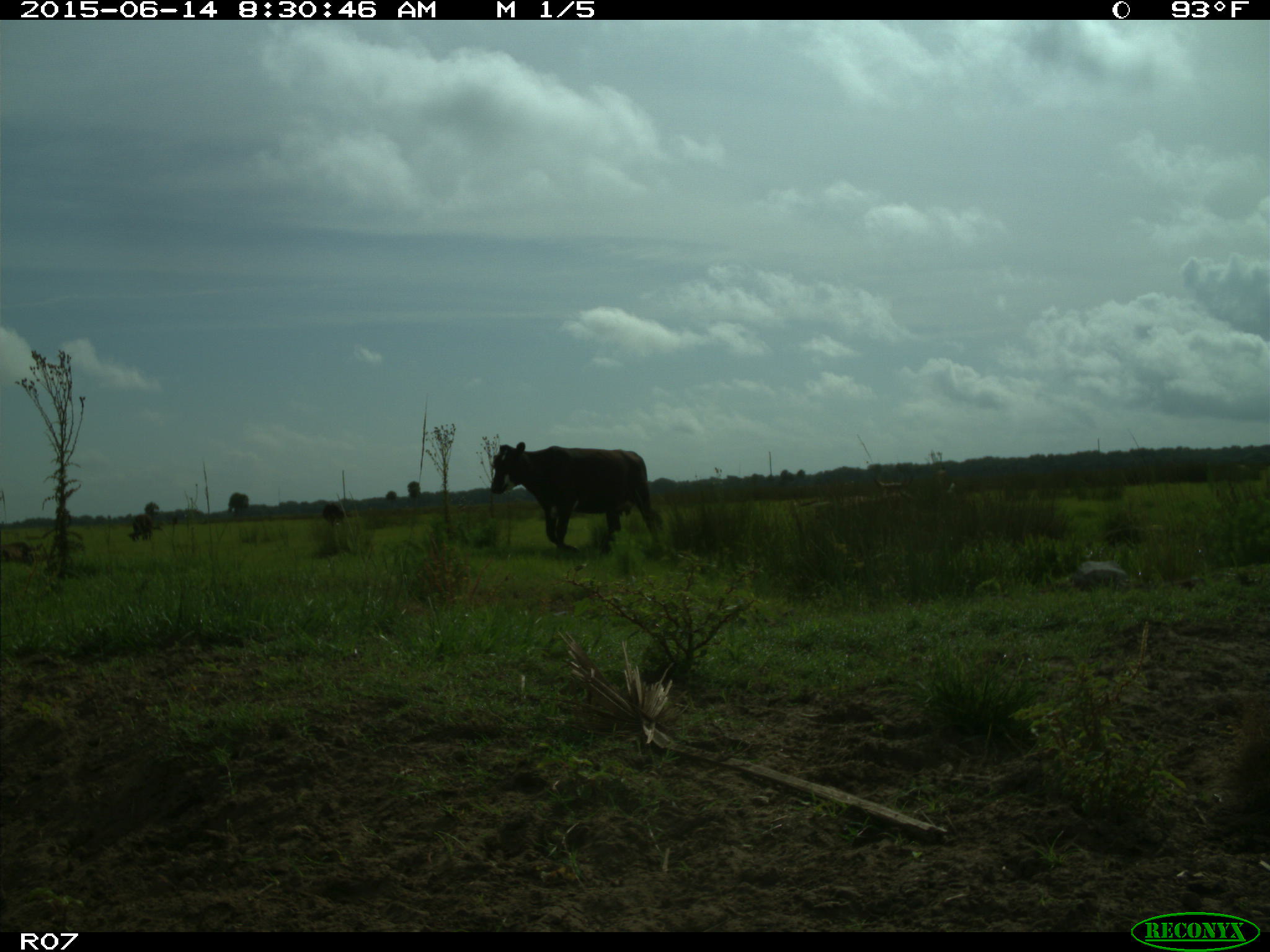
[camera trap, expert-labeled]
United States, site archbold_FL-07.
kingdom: Animalia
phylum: Chordata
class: Mammalia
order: Artiodactyla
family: Bovidae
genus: Bos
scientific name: Bos taurus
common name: domestic cow